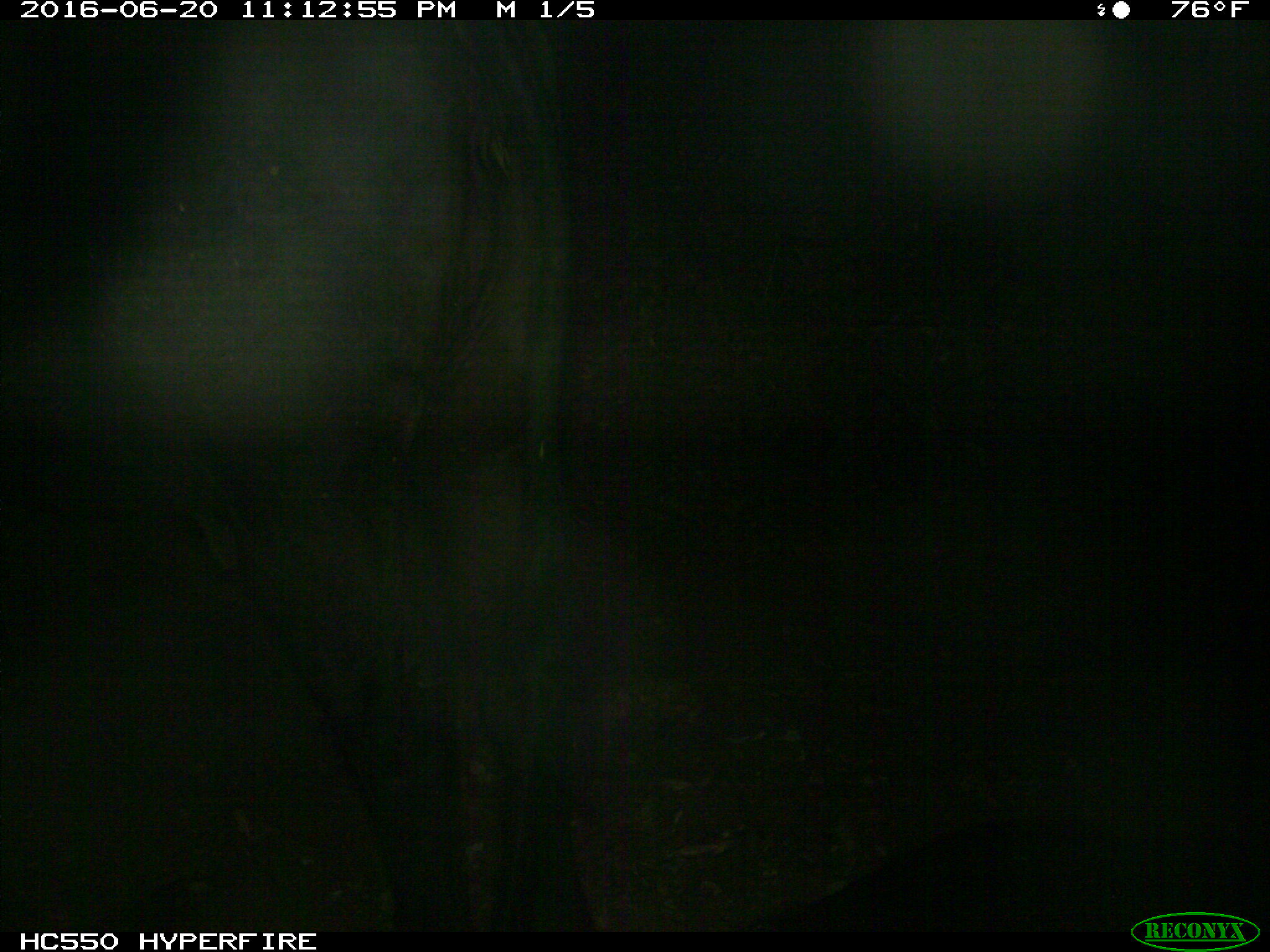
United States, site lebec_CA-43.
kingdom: Animalia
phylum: Chordata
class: Mammalia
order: Artiodactyla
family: Bovidae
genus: Bos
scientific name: Bos taurus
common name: domestic cow